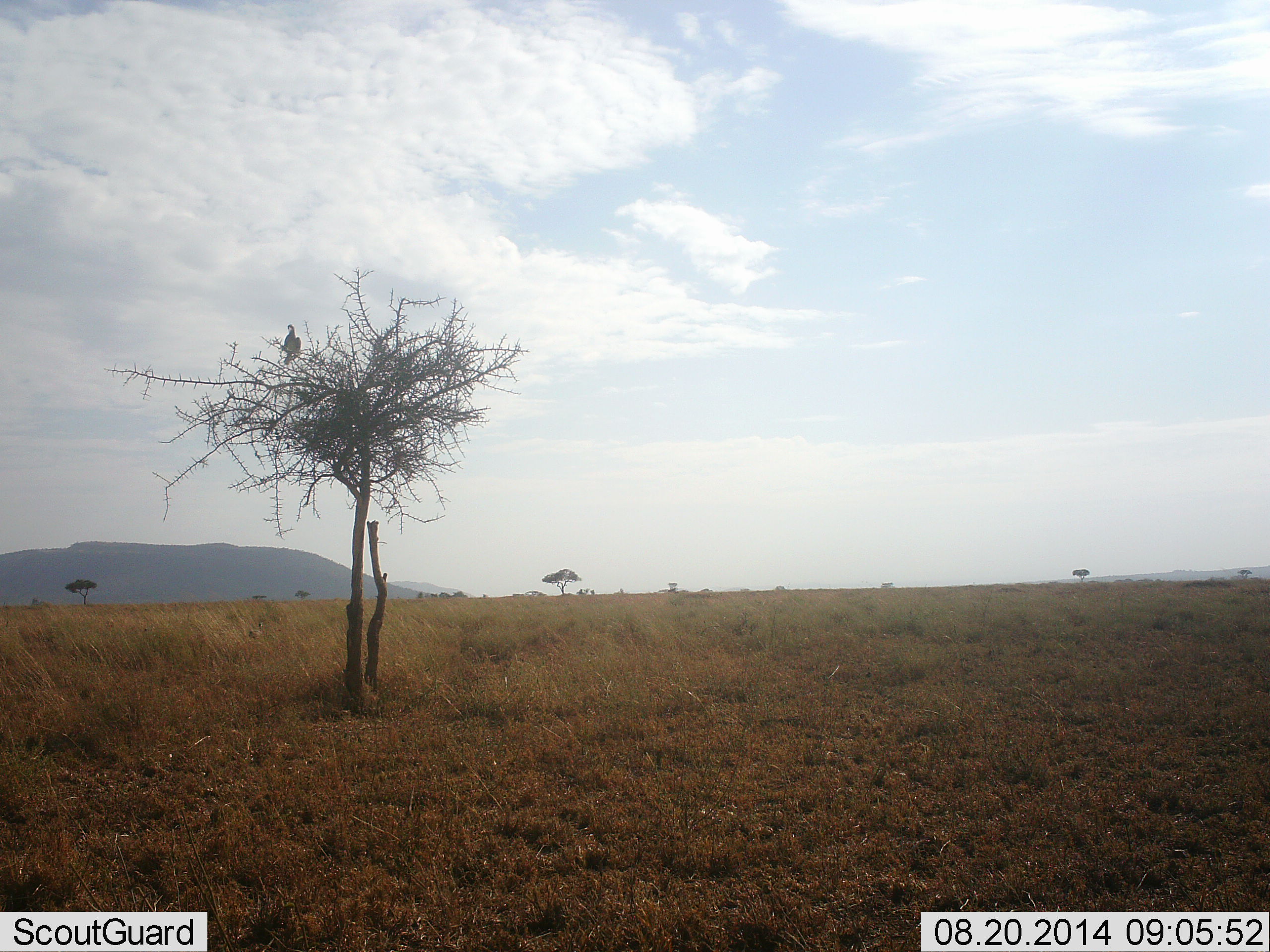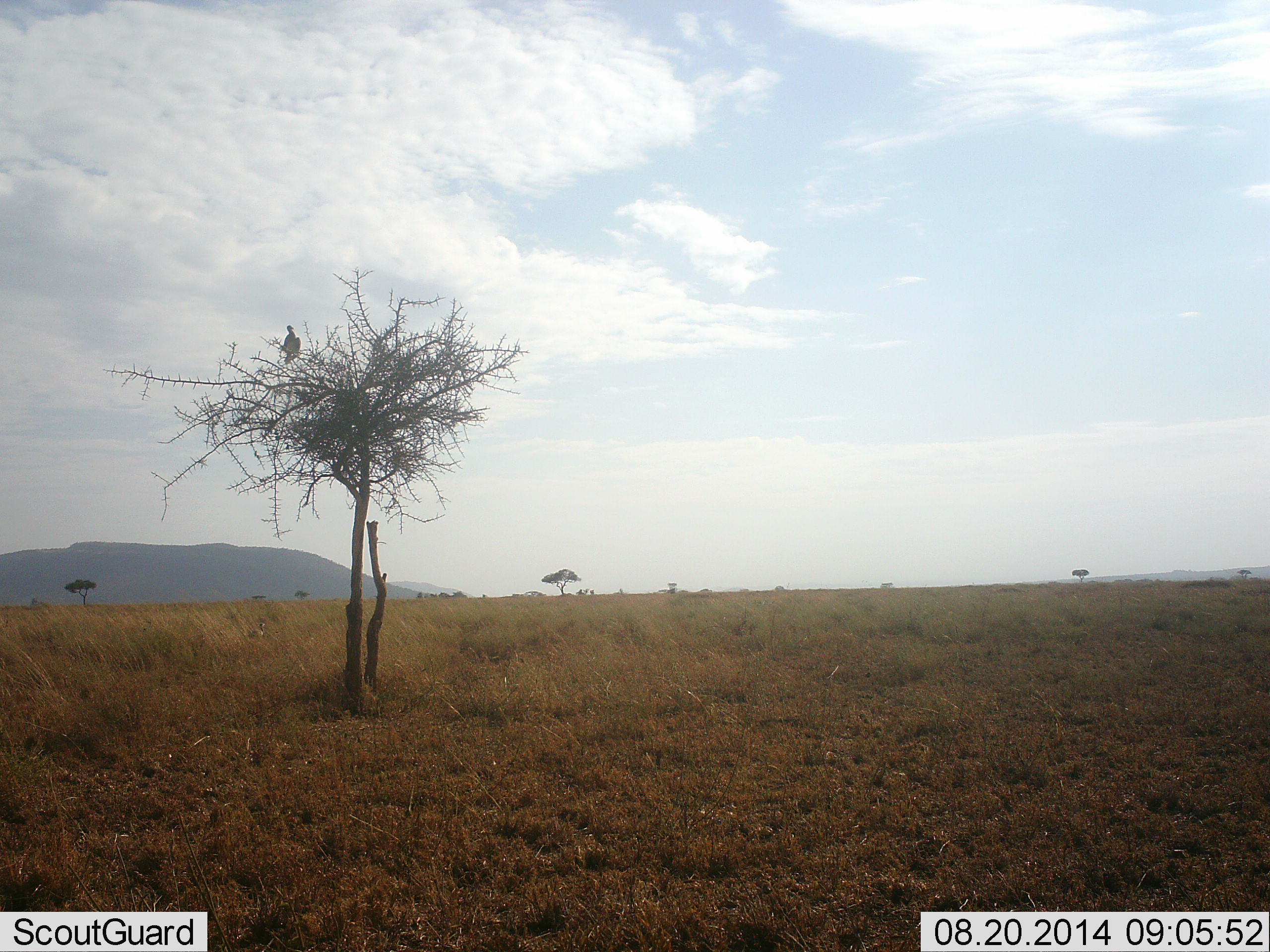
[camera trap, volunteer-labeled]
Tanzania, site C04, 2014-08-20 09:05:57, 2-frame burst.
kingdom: Animalia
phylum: Chordata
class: Aves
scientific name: Aves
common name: bird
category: otherbird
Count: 1.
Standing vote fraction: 20%.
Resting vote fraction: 70%.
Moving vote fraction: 10%.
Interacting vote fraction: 0%.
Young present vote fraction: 0%.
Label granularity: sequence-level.